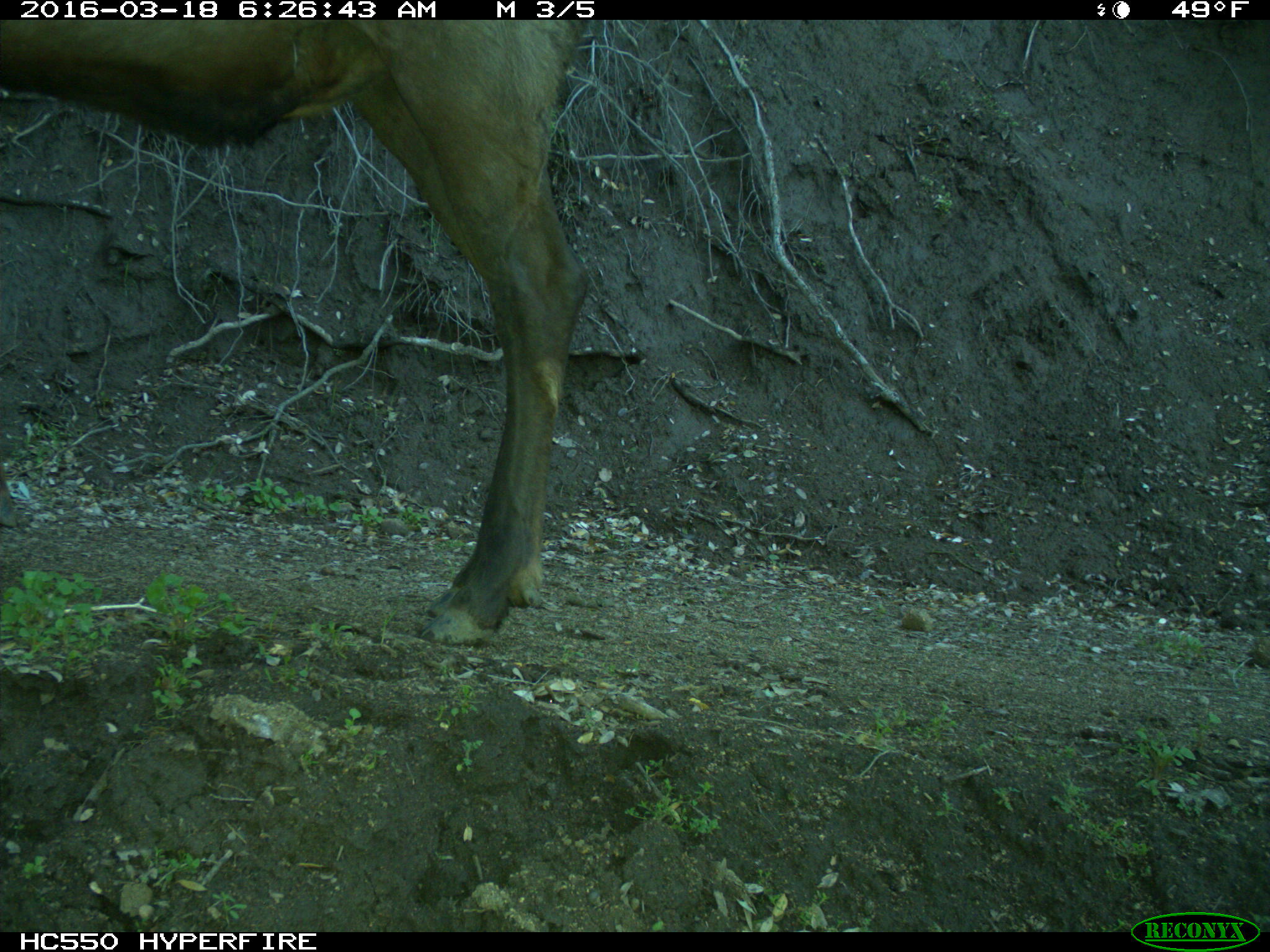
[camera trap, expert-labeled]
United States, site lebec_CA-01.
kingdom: Animalia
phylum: Chordata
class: Mammalia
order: Artiodactyla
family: Cervidae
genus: Cervus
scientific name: Cervus canadensis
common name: elk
Cervus canadensis (elk).